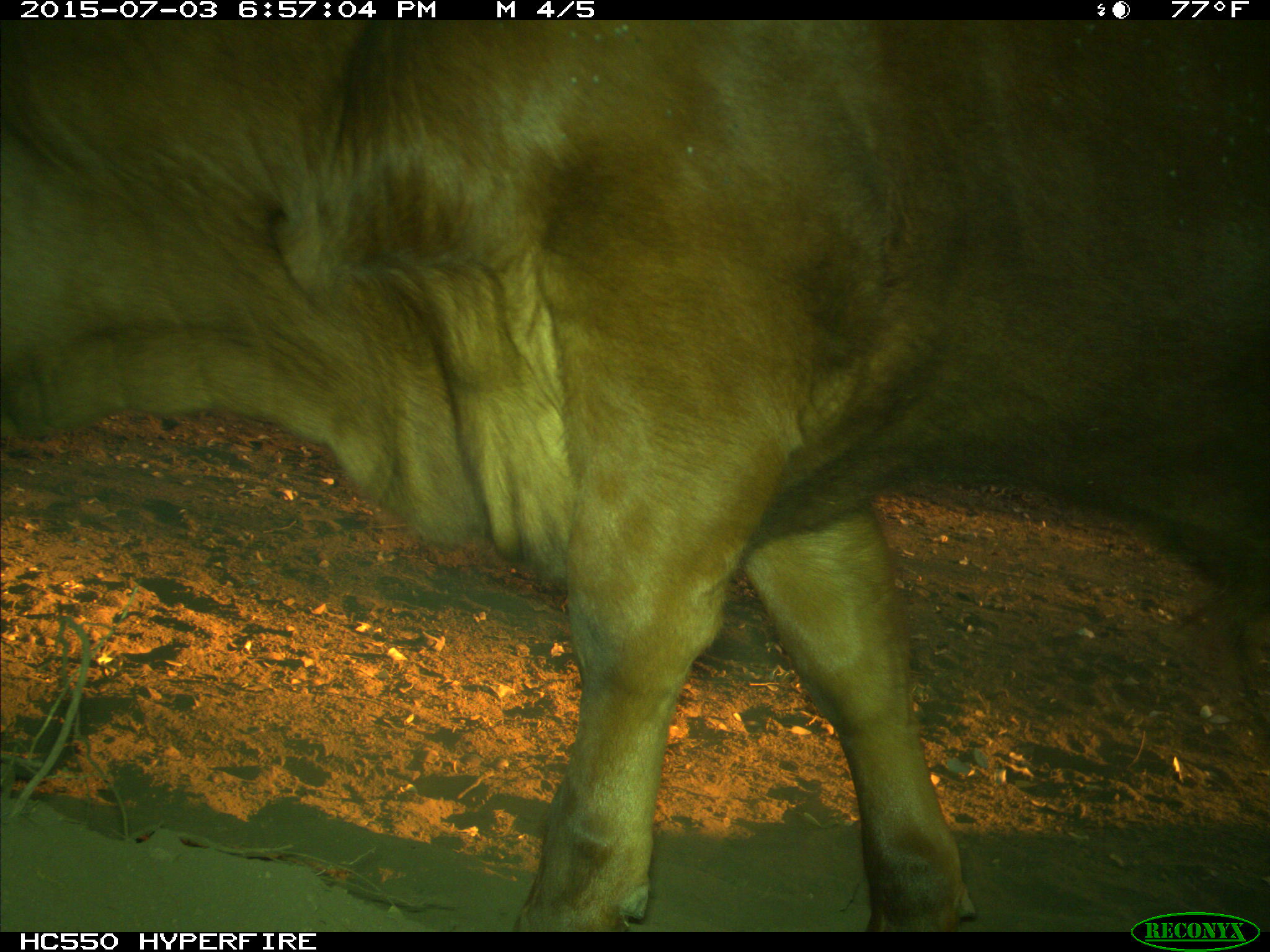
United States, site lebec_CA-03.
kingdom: Animalia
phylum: Chordata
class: Mammalia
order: Artiodactyla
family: Bovidae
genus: Bos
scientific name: Bos taurus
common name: domestic cow